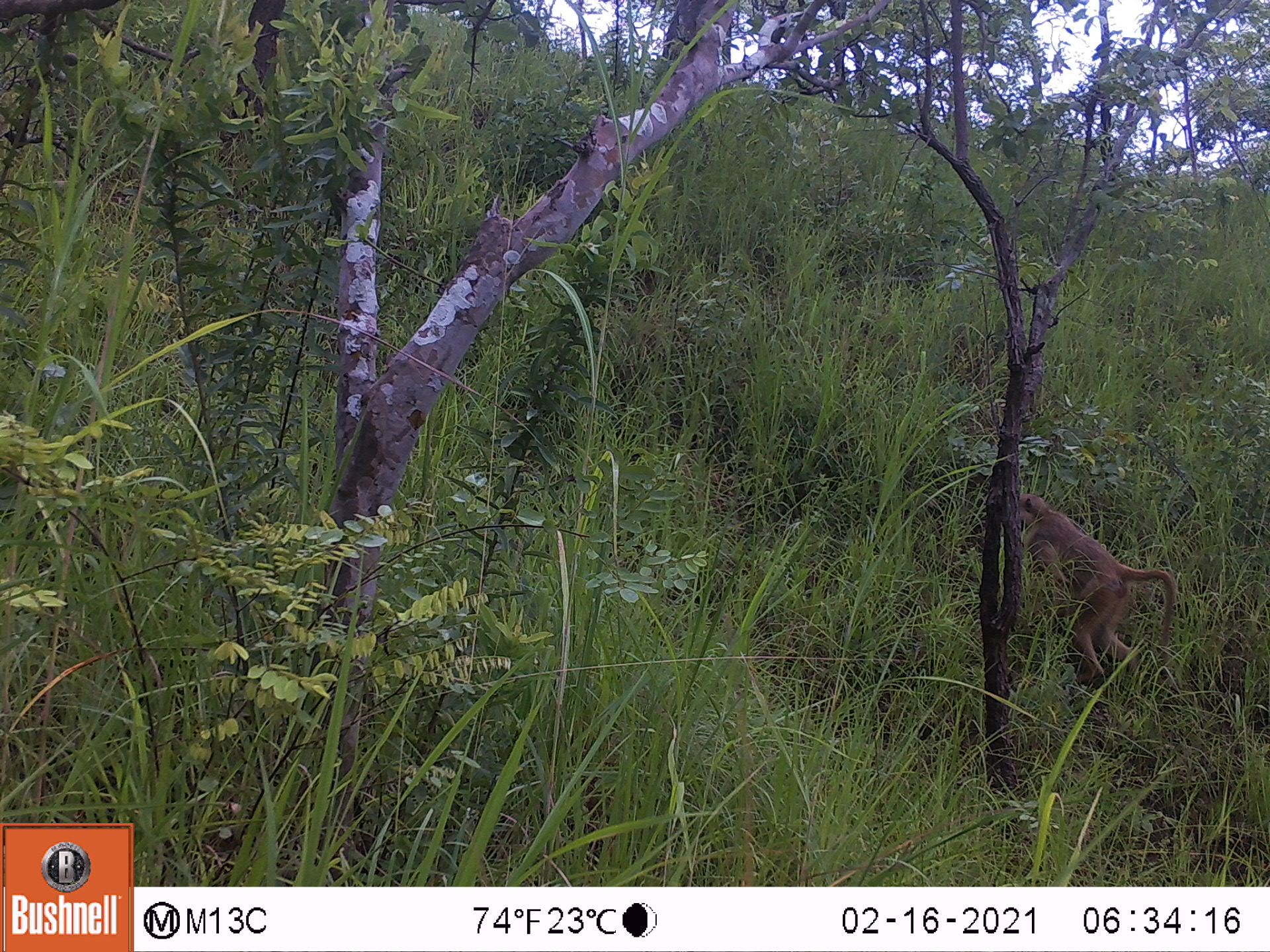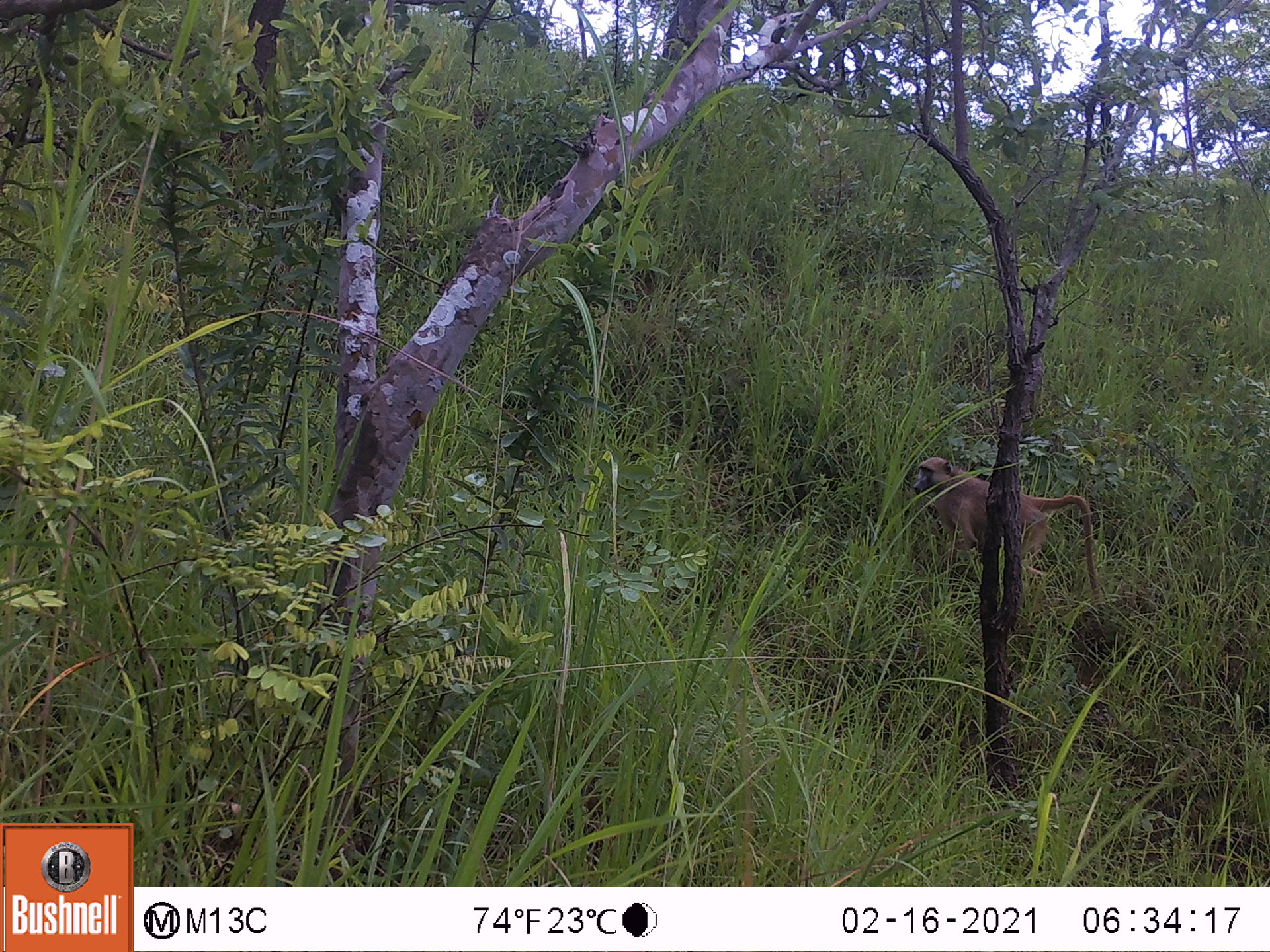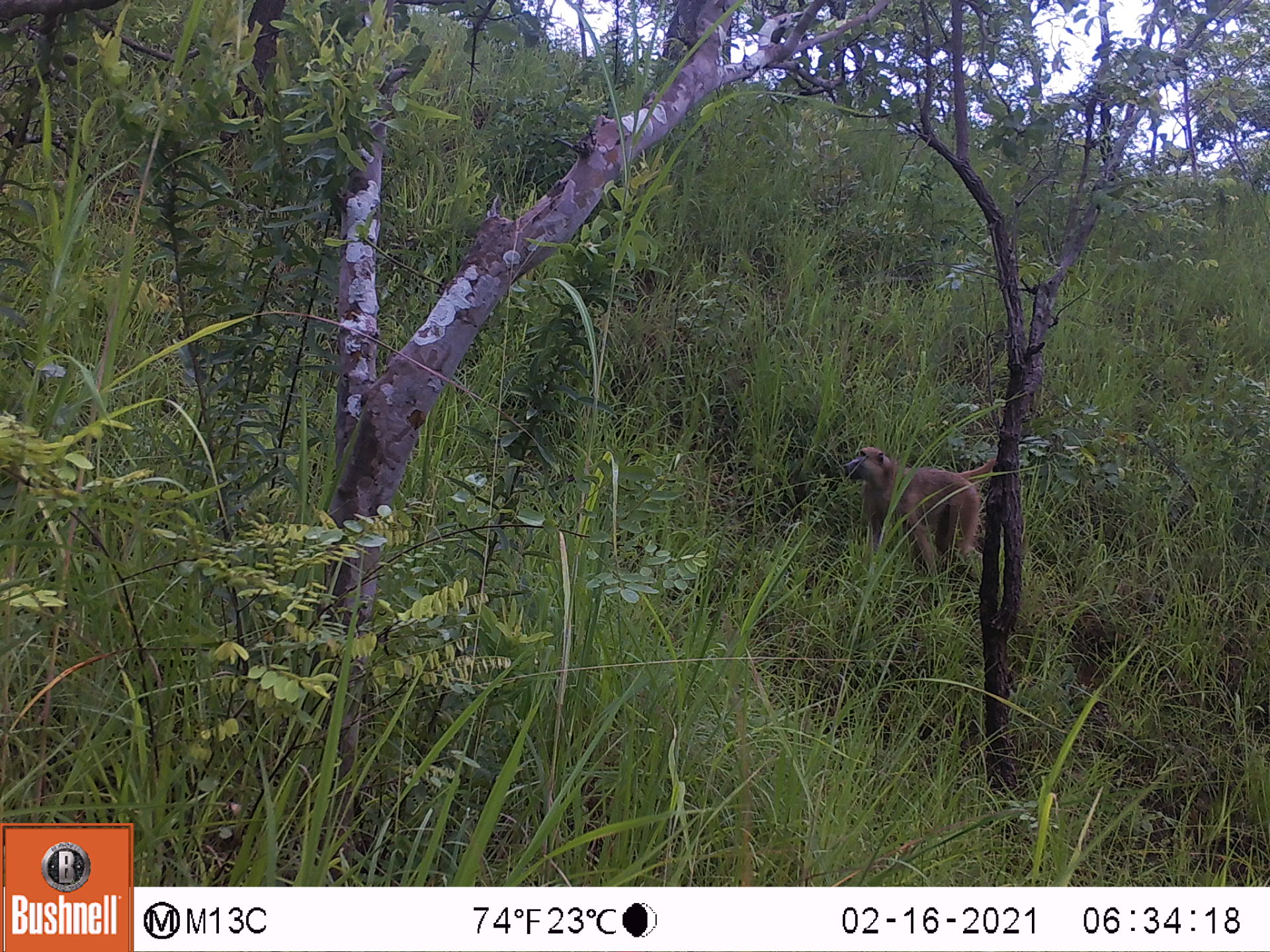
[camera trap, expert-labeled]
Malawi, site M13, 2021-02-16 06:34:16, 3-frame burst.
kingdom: Animalia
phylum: Chordata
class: Mammalia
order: Primates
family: Cercopithecidae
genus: Papio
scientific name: Papio cynocephalus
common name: yellow baboon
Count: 1.